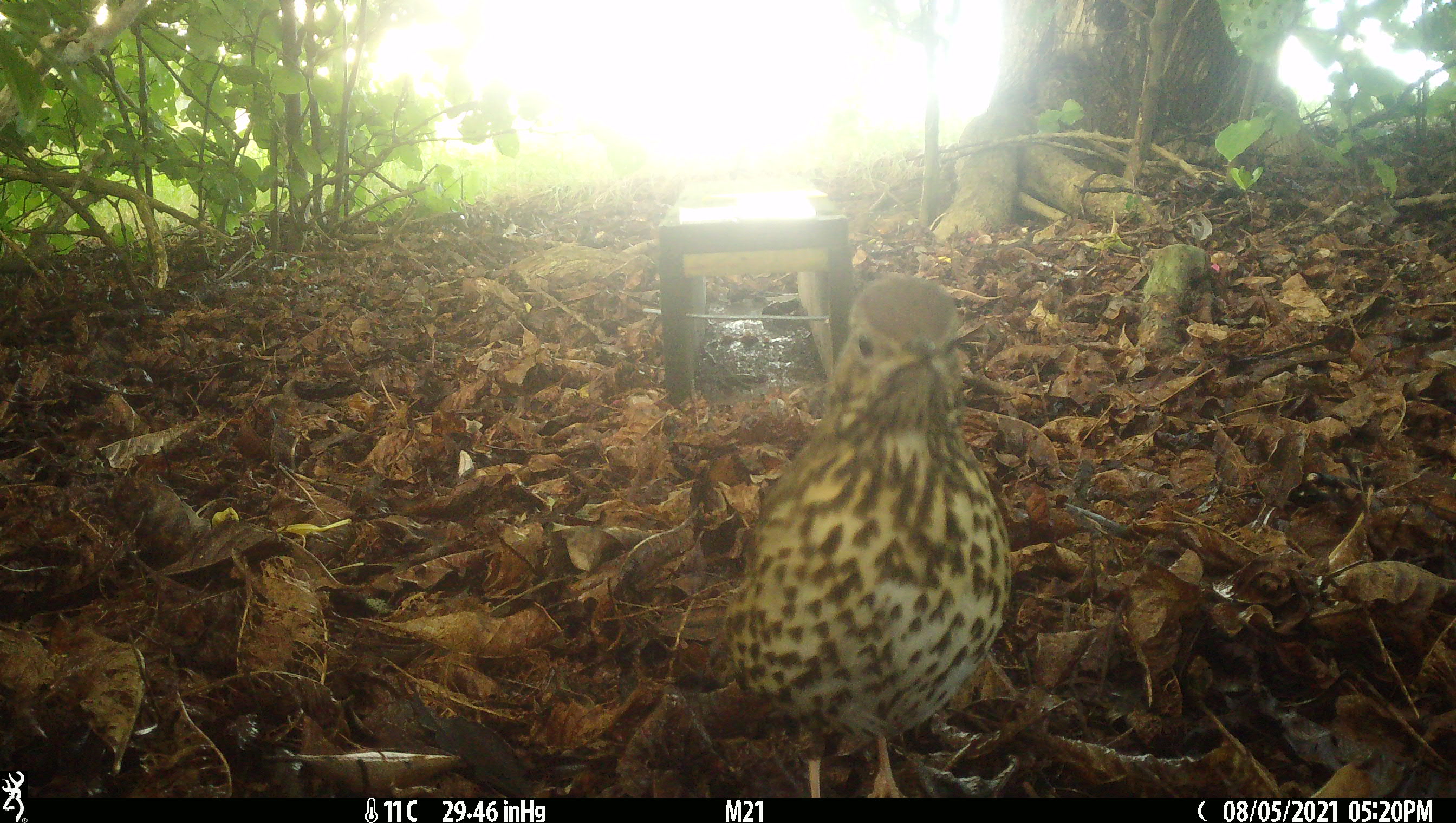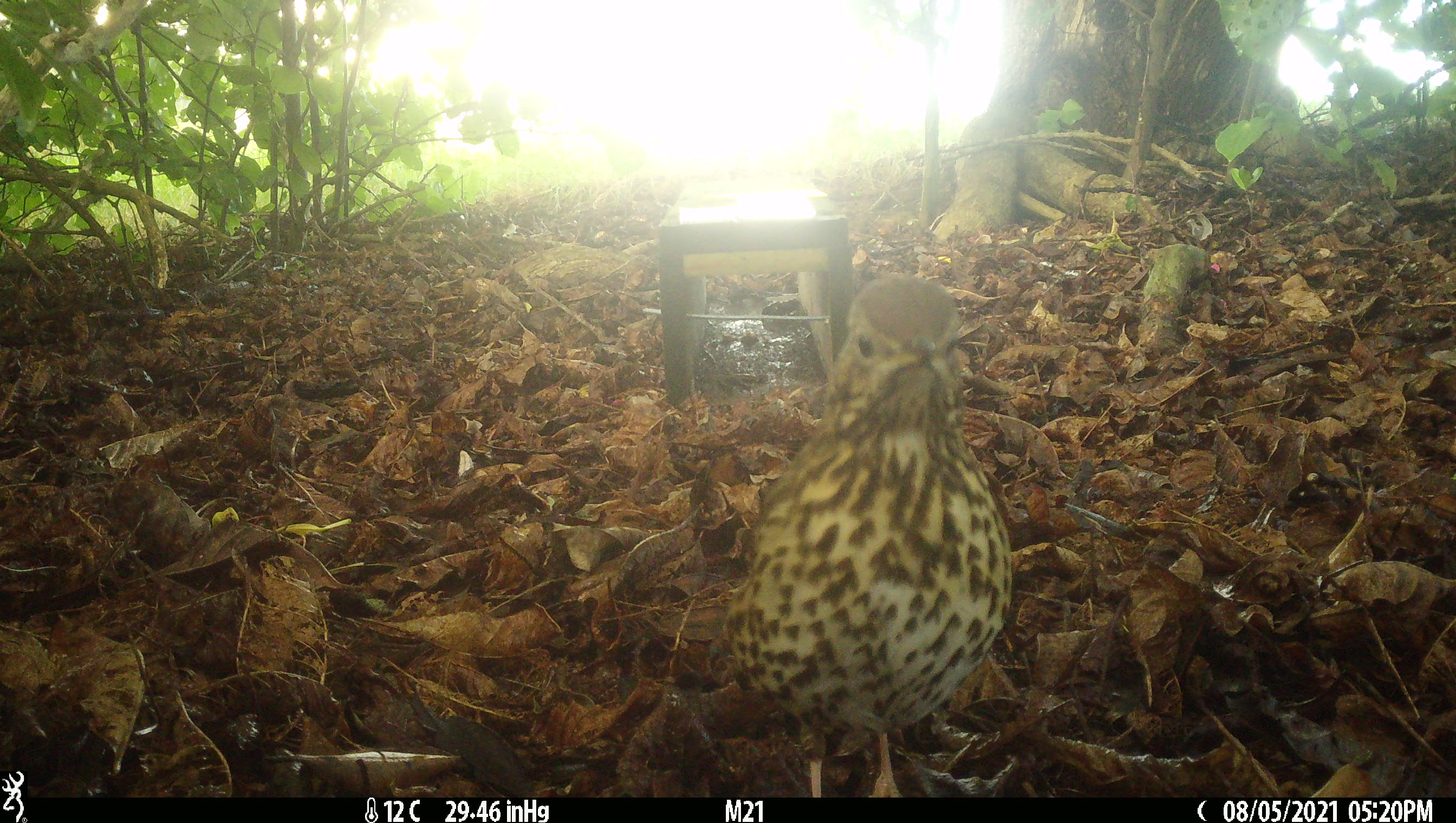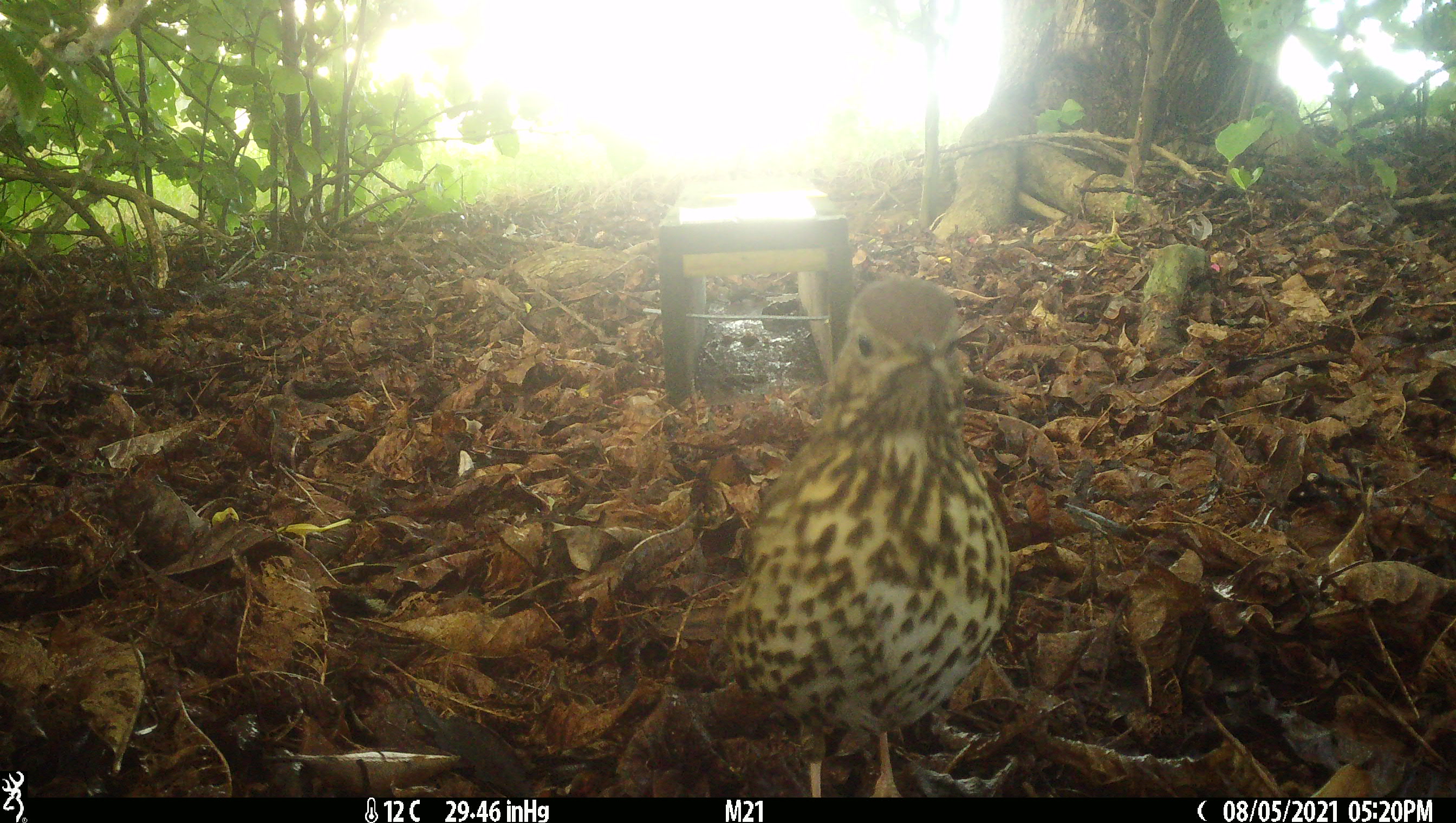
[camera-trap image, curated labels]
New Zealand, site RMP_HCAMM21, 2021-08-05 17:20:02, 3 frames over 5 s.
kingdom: Animalia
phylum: Chordata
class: Aves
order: Passeriformes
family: Turdidae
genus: Turdus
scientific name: Turdus philomelos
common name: song thrush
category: thrush